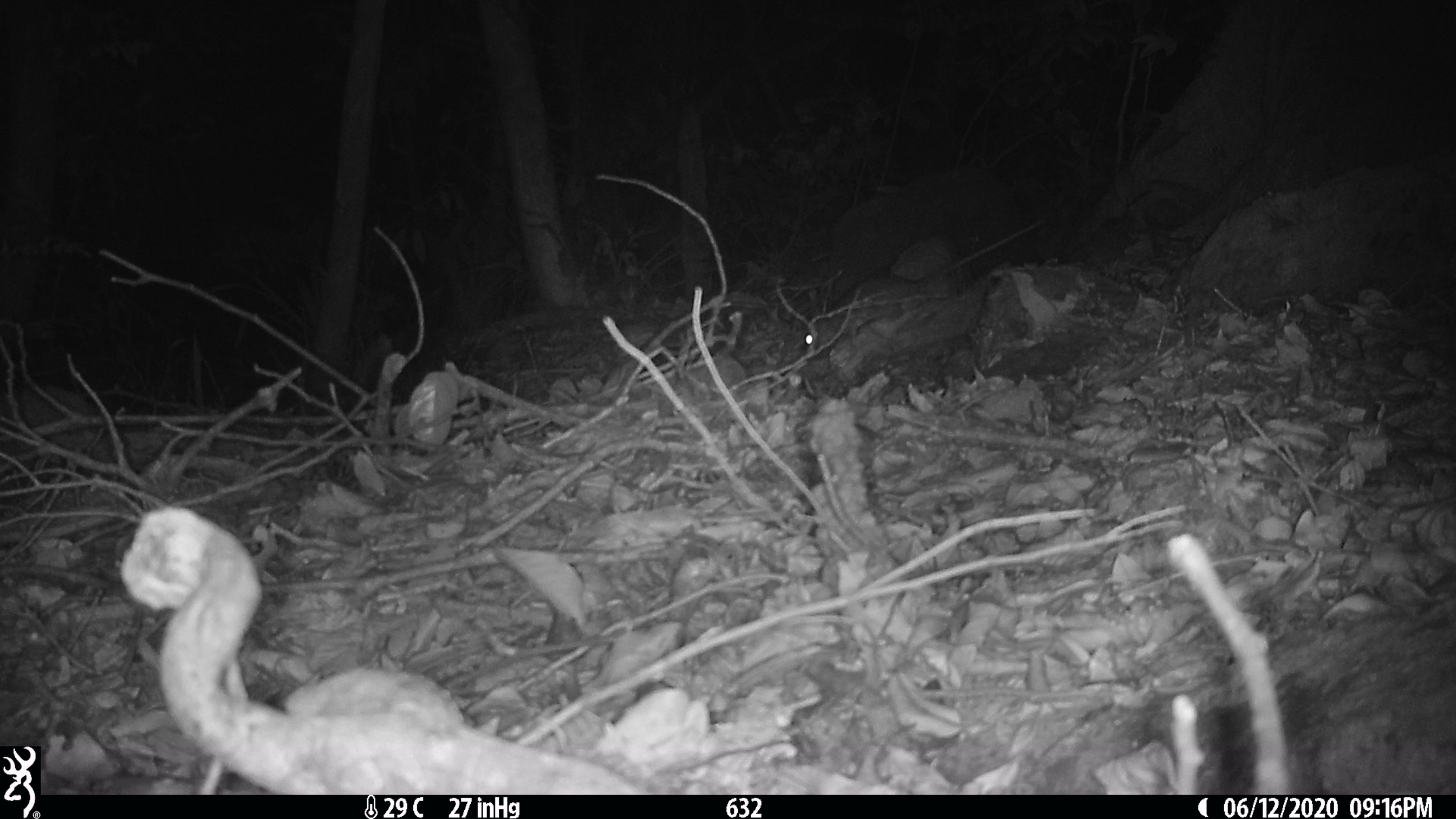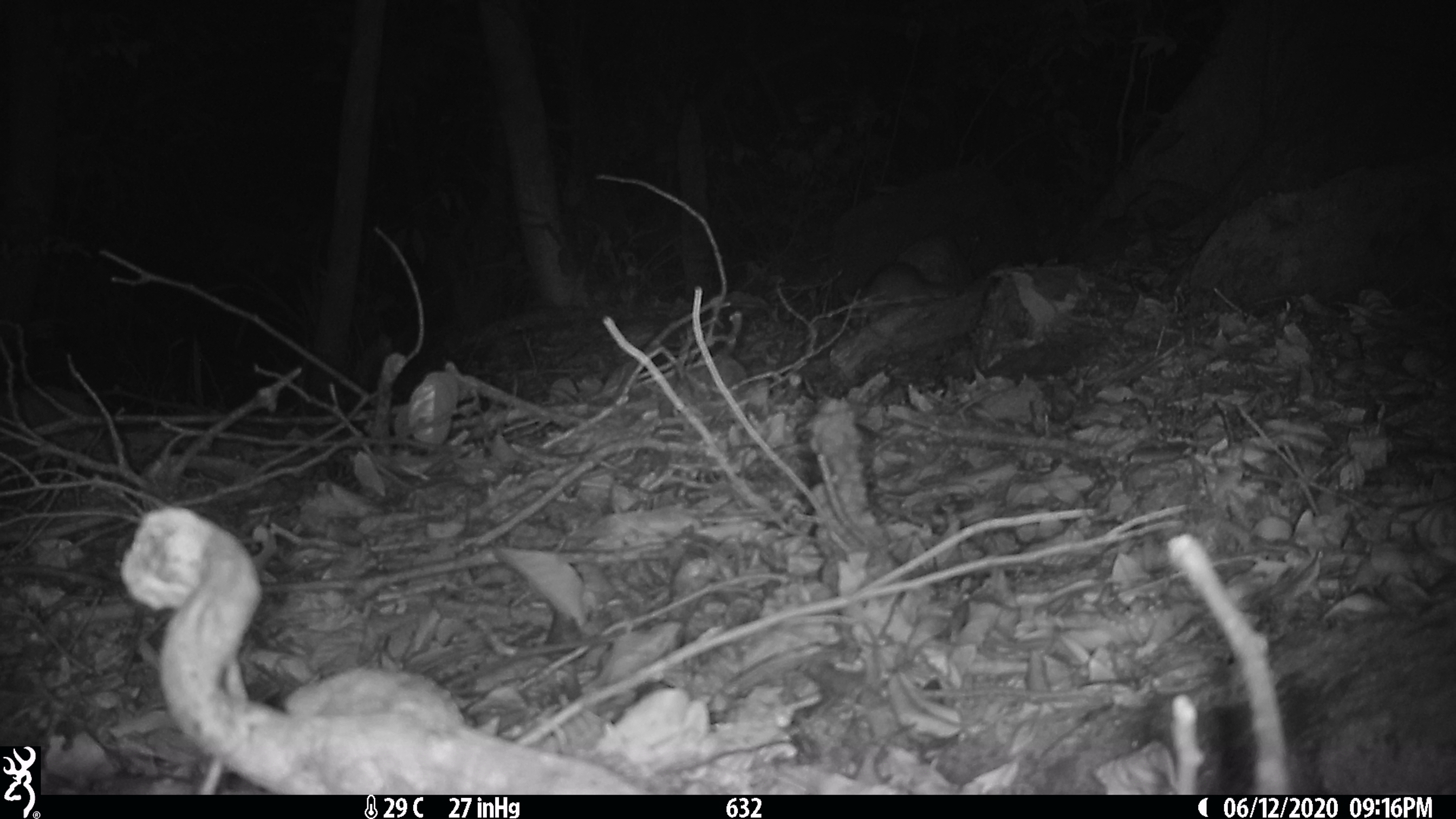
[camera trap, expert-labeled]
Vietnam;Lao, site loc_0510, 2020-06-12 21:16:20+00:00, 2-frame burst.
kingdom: Animalia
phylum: Chordata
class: Mammalia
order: Rodentia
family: Sciuridae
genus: Dremomys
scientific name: Dremomys rufigenis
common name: red-cheeked squirrel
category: red cheeked squirrel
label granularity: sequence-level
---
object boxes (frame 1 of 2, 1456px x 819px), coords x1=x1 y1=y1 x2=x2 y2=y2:
red cheeked squirrel: x1=800 y1=219 x2=1046 y2=357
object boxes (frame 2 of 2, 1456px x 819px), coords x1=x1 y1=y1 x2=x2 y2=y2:
red cheeked squirrel: x1=841 y1=261 x2=961 y2=329